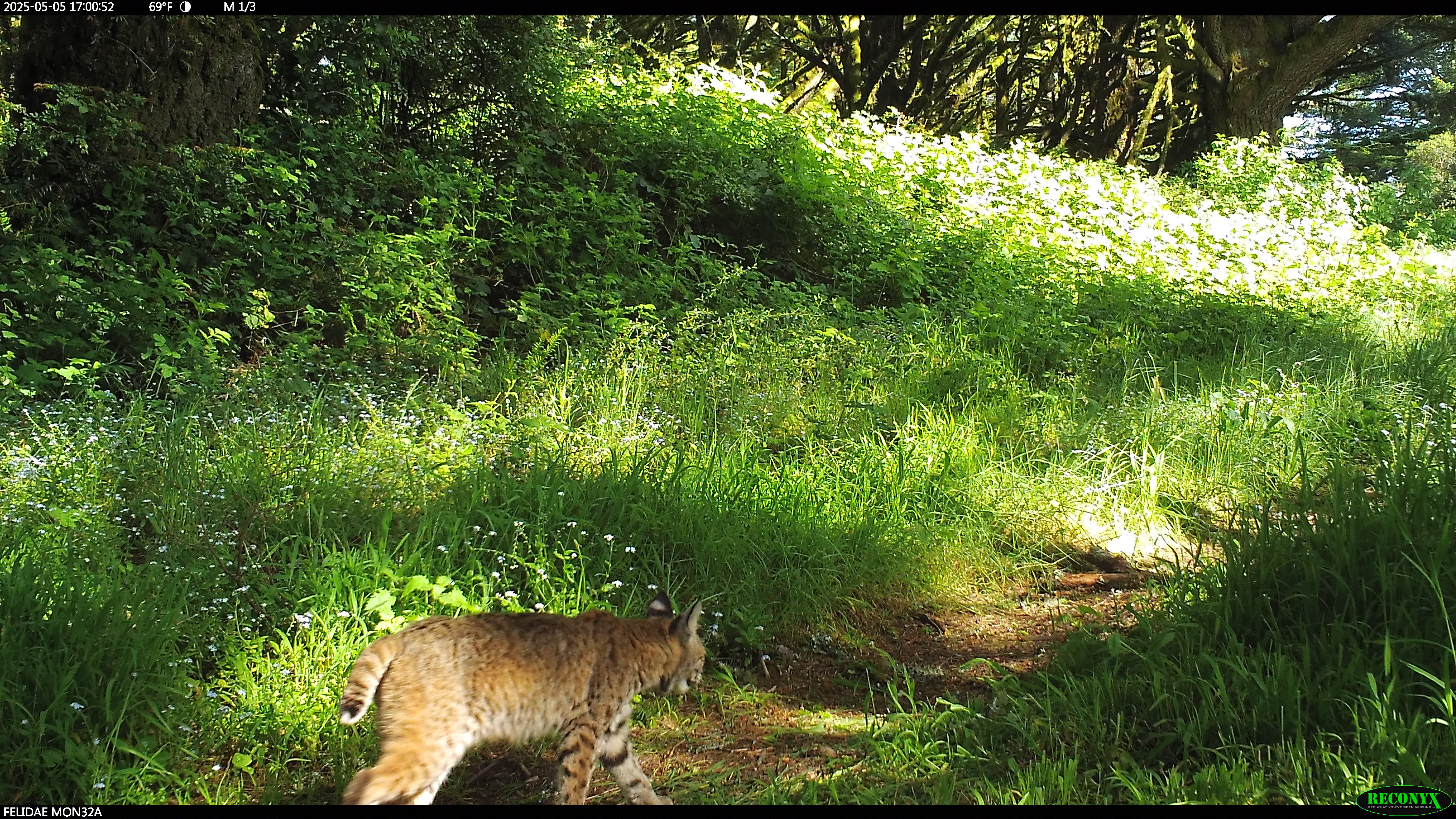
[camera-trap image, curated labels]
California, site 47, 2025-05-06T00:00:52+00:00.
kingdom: Animalia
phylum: Chordata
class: Mammalia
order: Carnivora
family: Felidae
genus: Lynx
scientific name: Lynx rufus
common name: bobcat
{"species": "bobcat (Lynx rufus)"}